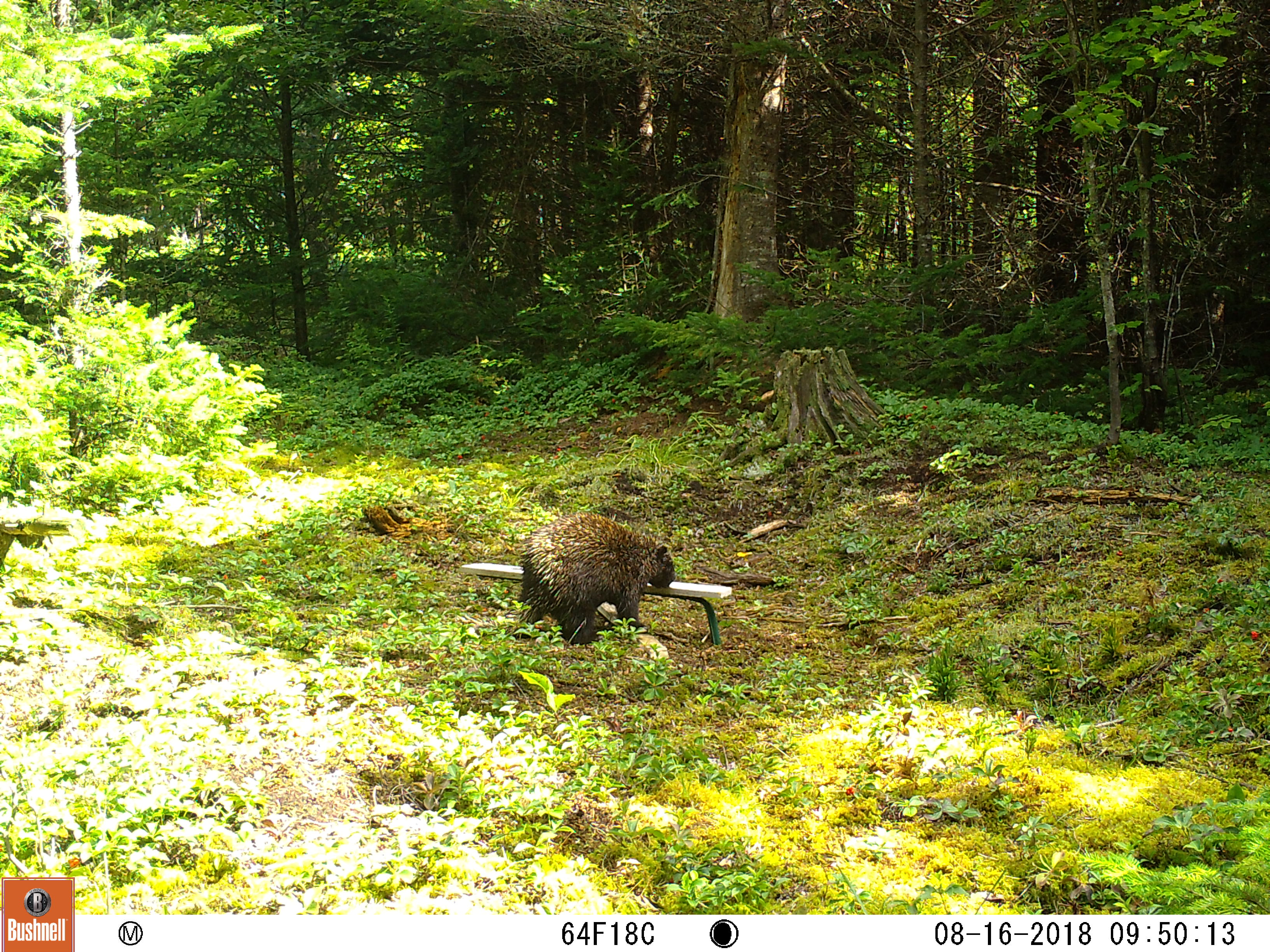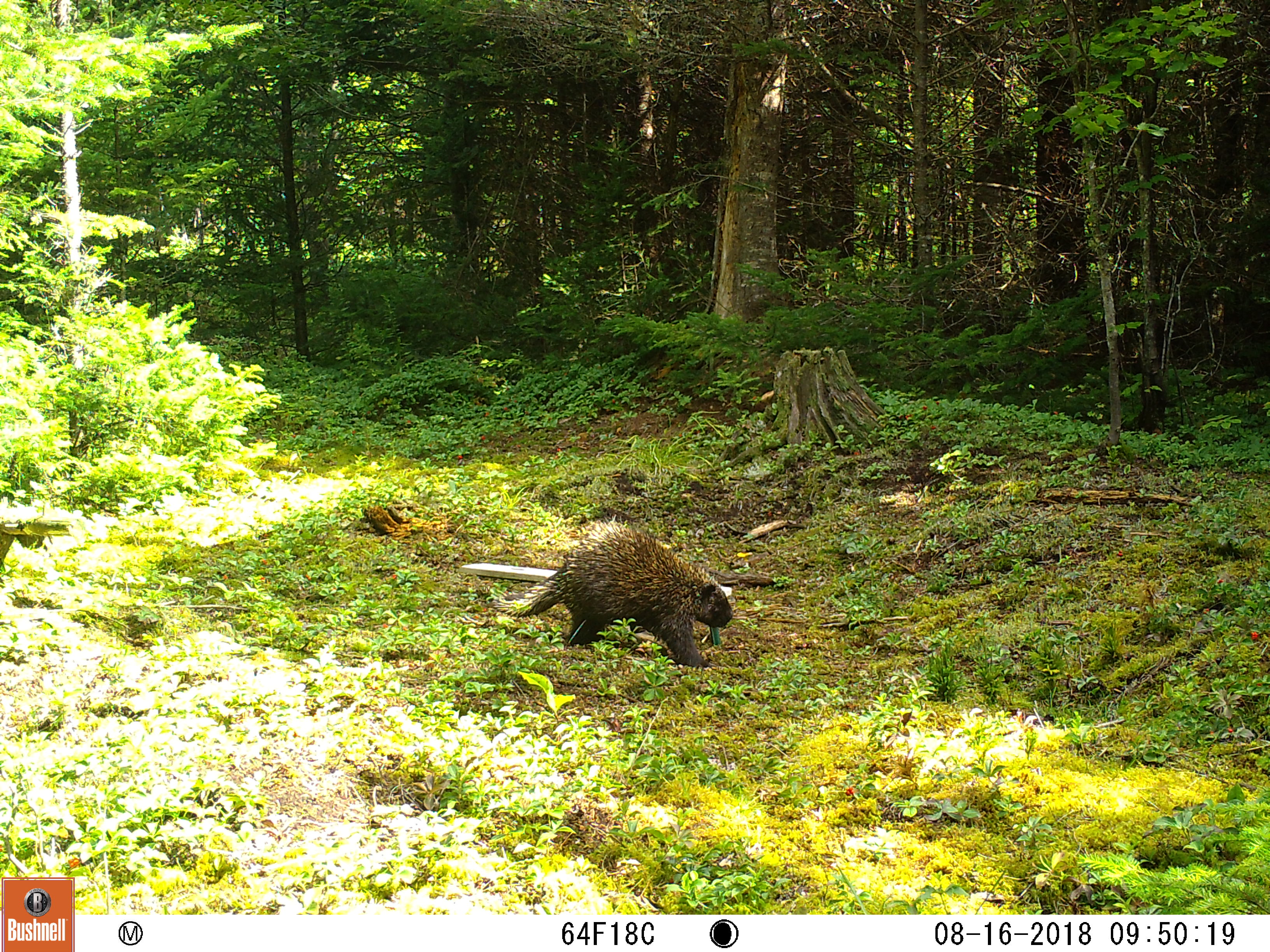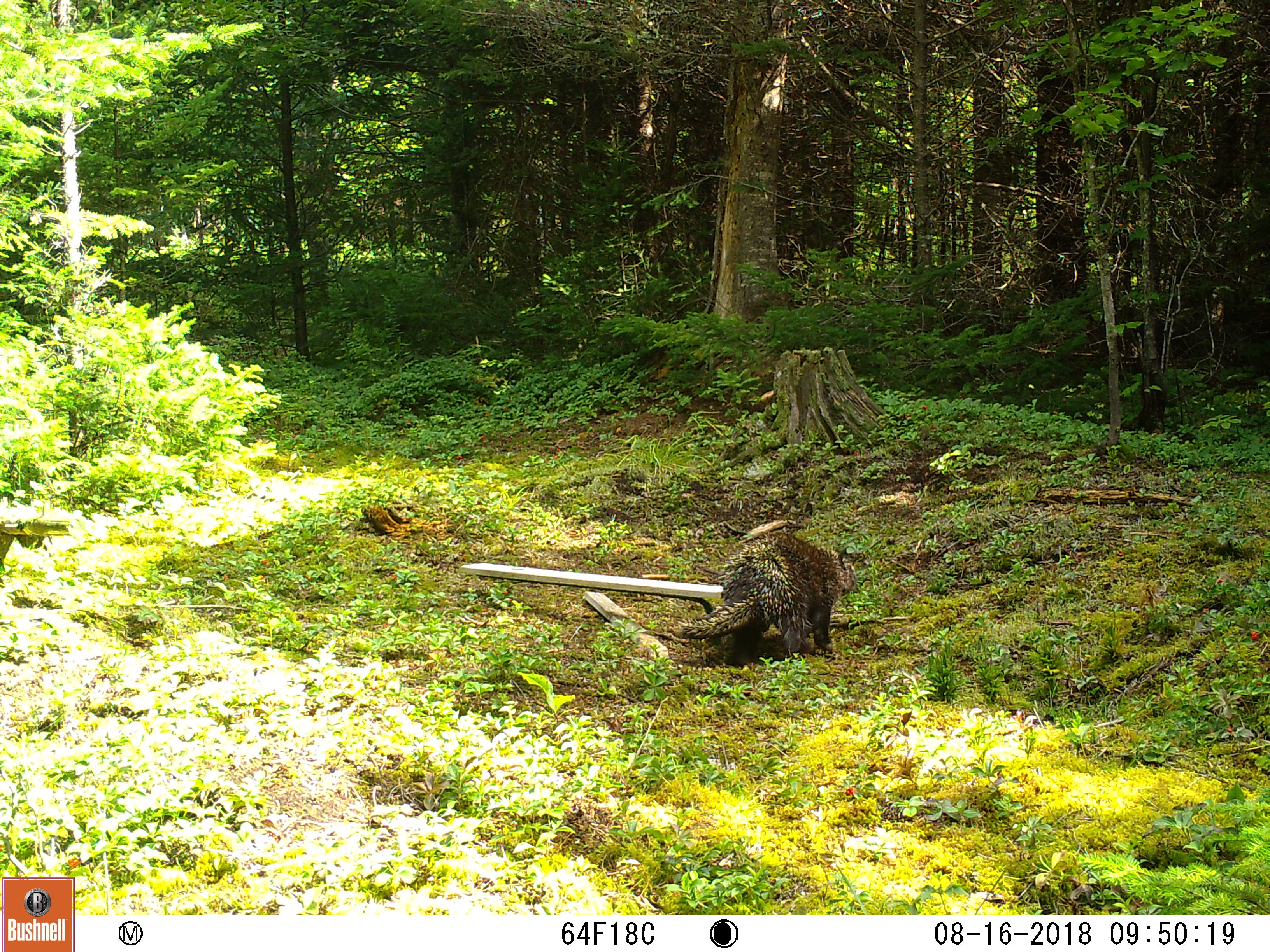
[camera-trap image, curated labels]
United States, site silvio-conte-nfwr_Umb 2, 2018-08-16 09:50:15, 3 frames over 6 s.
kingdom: Animalia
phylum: Chordata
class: Mammalia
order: Rodentia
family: Erethizontidae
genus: Erethizon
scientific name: Erethizon dorsatum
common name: porcupine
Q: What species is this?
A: Porcupine (Erethizon dorsatum).